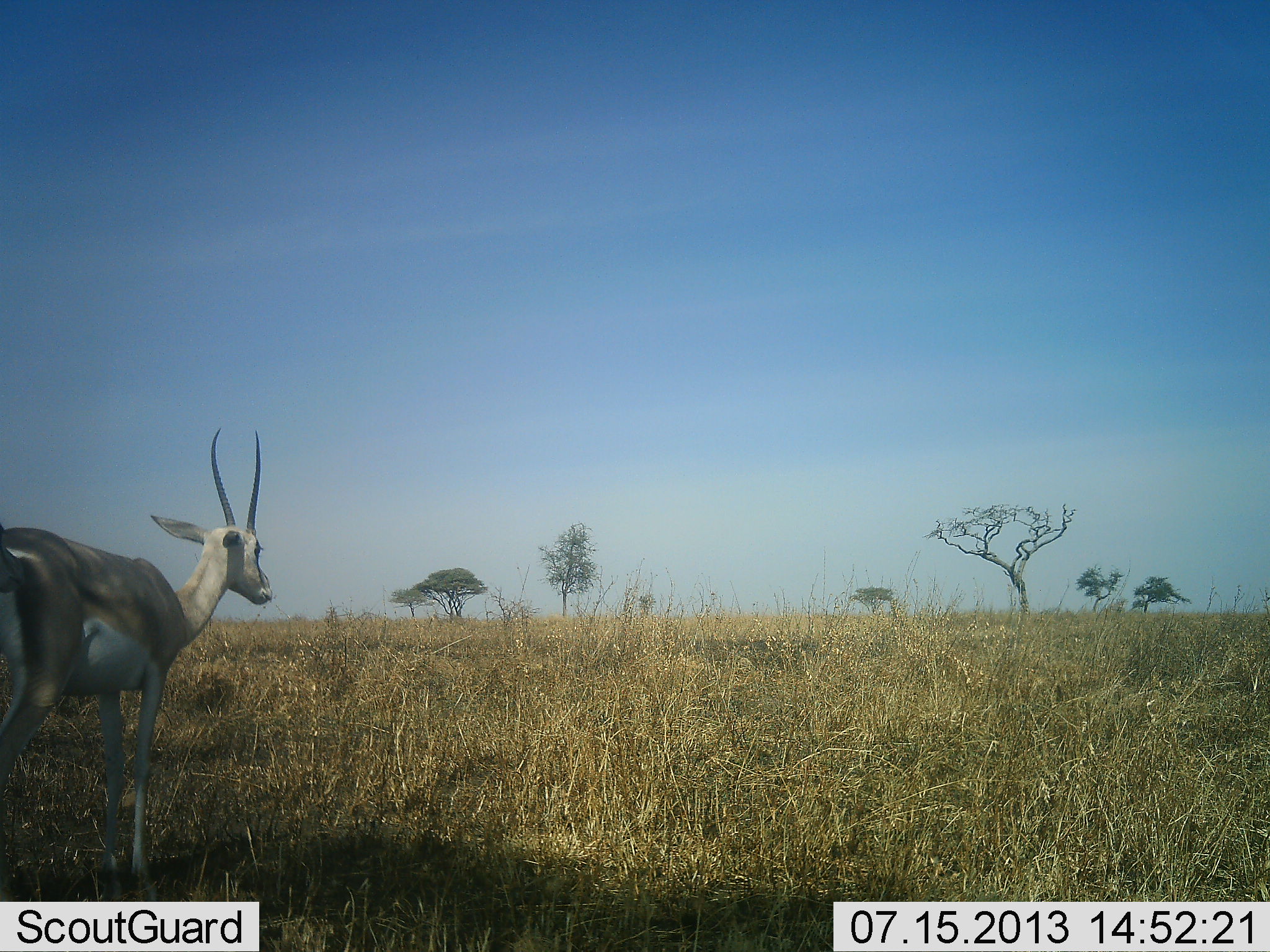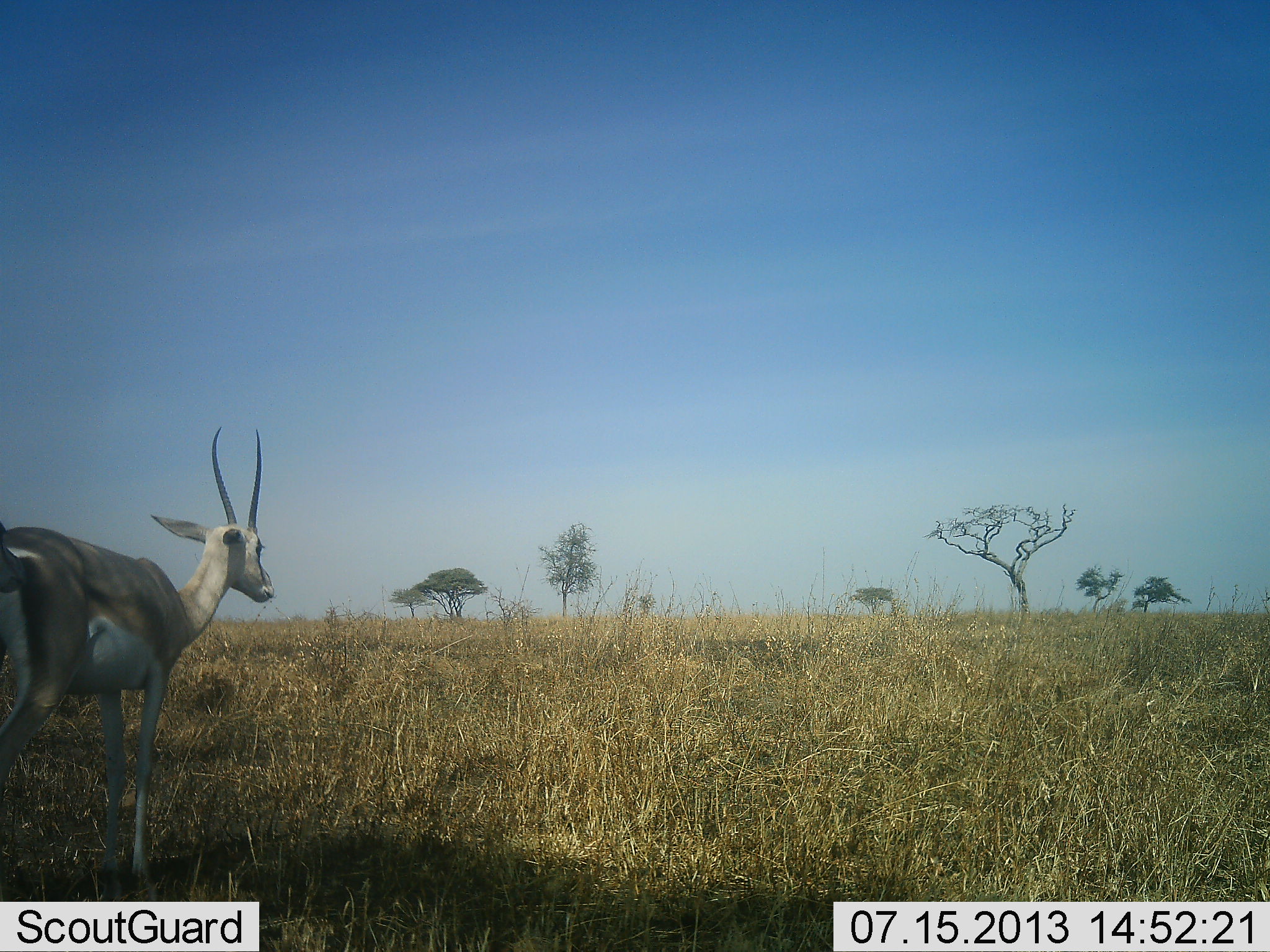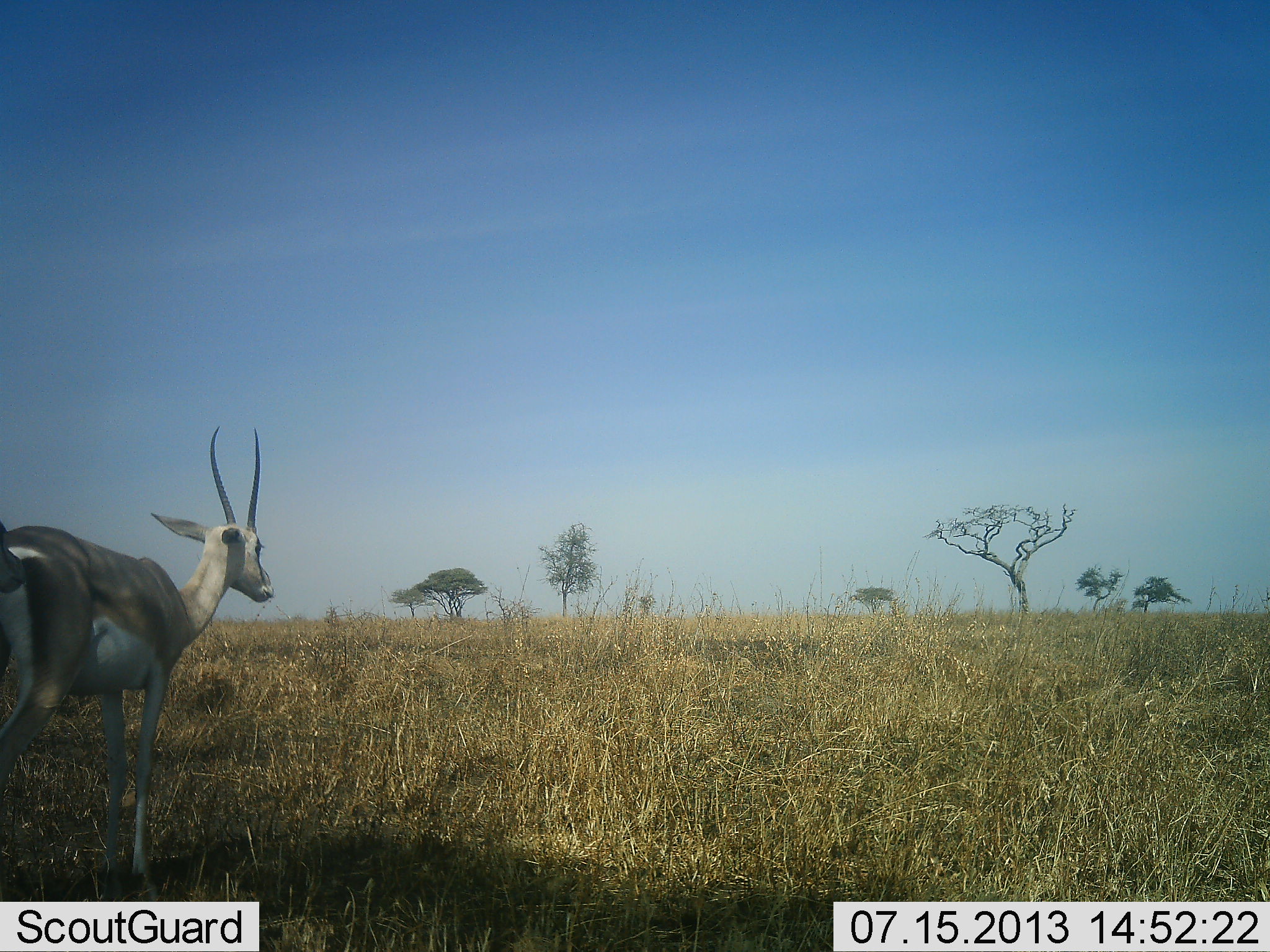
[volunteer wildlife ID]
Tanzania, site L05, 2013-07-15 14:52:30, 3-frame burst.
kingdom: Animalia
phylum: Chordata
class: Mammalia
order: Artiodactyla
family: Bovidae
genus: Nanger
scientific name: Nanger granti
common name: grant's gazelle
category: gazellegrants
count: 1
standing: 93%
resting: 0%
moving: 7%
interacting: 0%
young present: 0%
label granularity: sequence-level